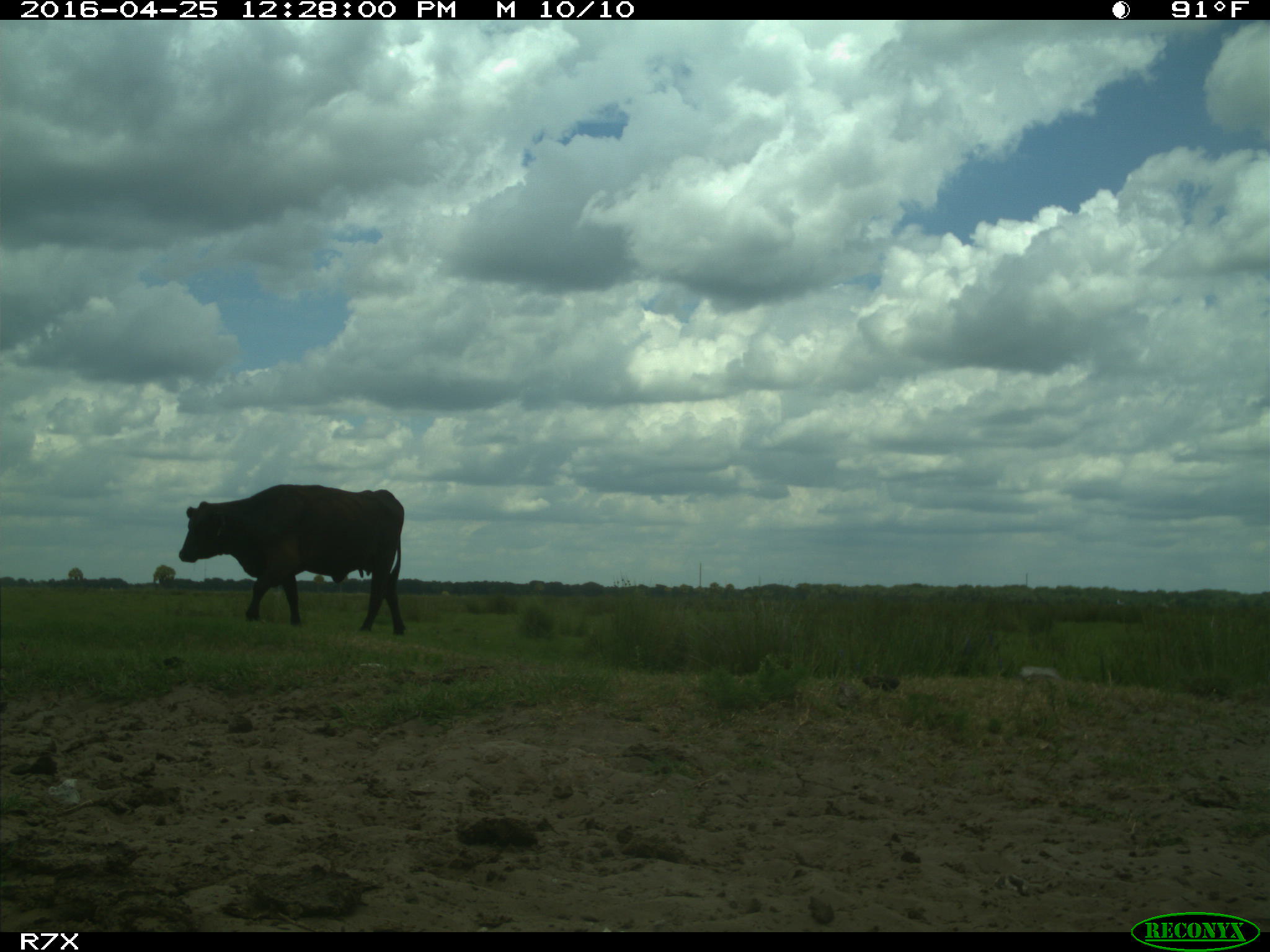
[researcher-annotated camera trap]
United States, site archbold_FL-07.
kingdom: Animalia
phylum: Chordata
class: Mammalia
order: Artiodactyla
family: Bovidae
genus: Bos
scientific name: Bos taurus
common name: domestic cow